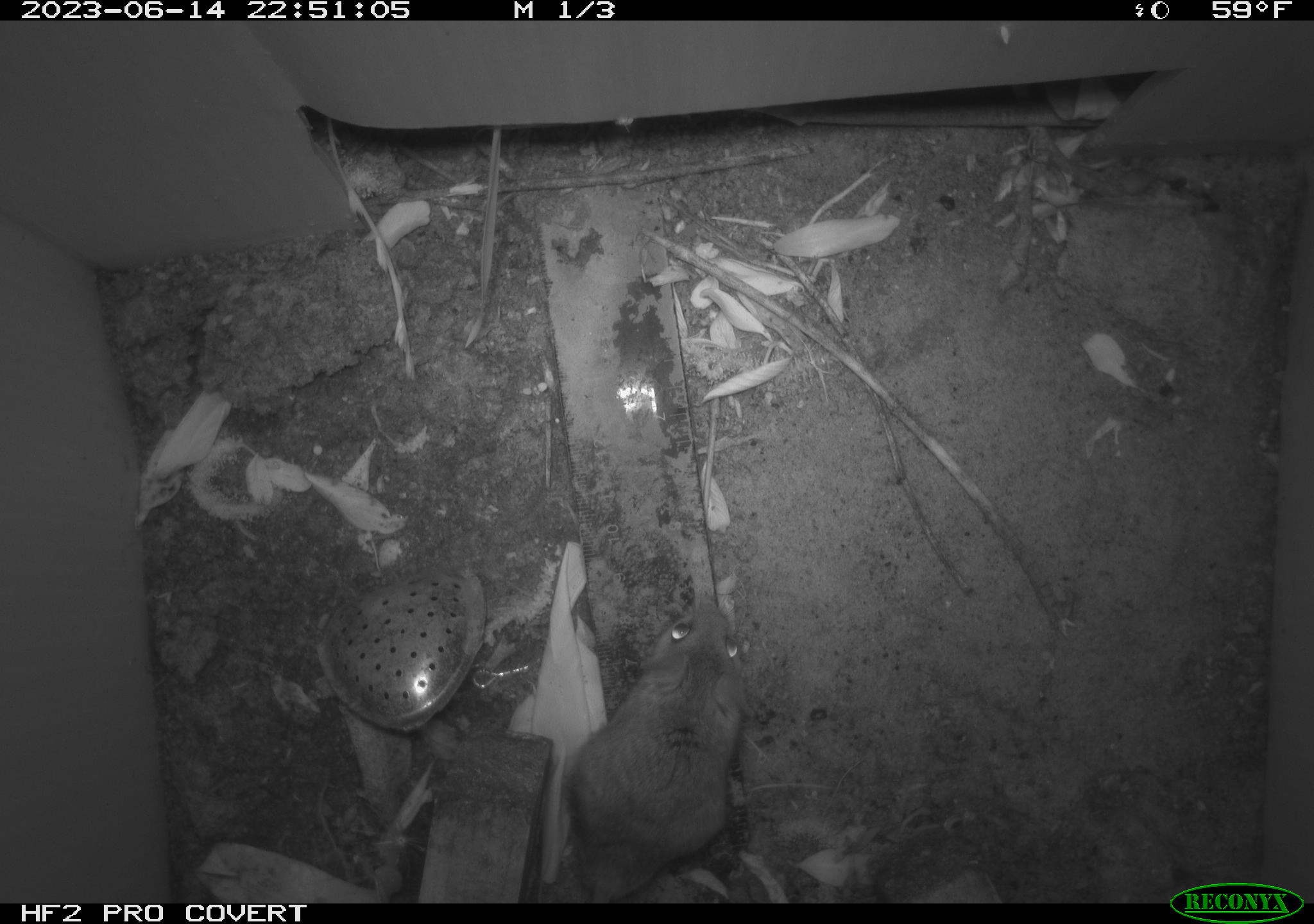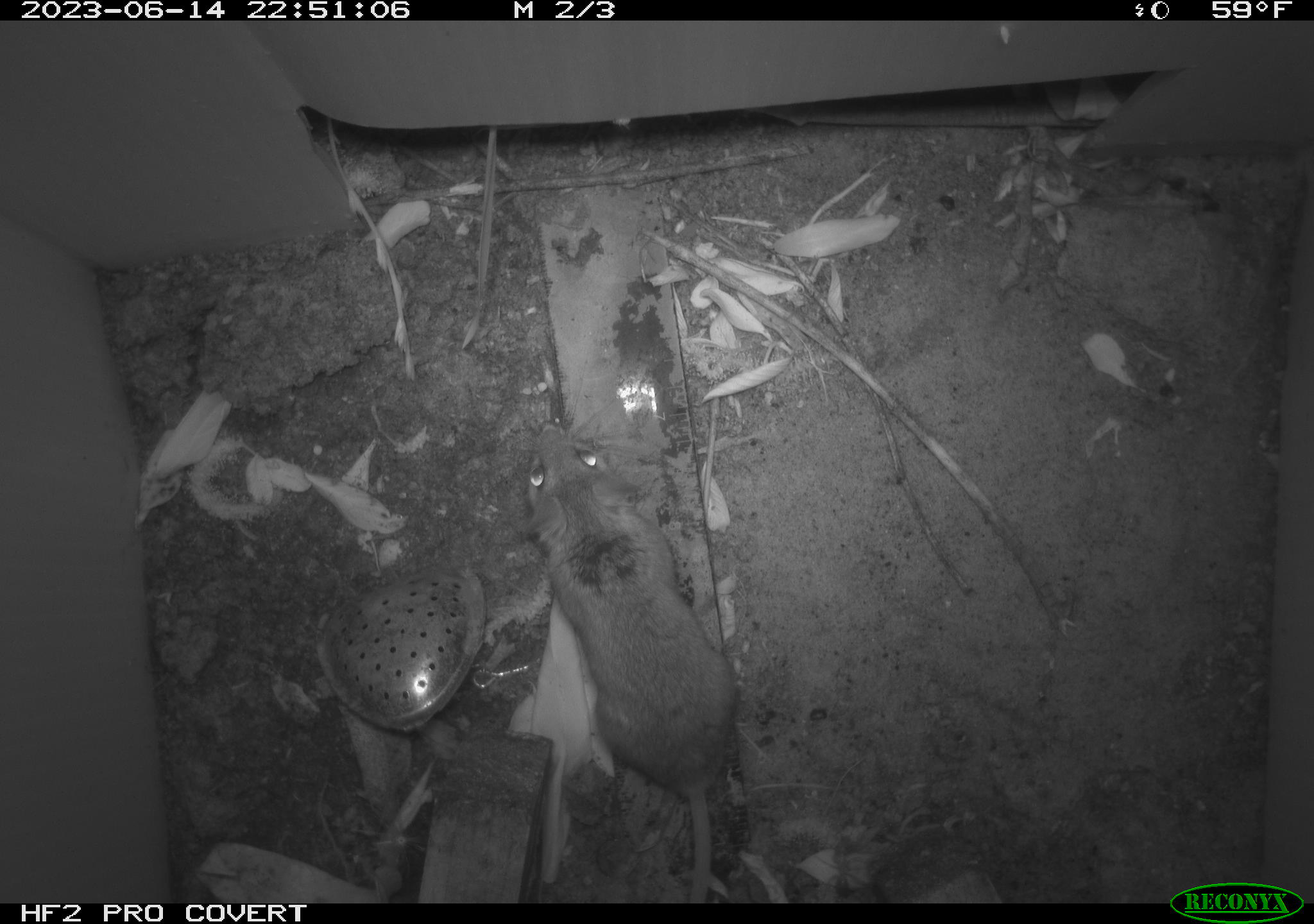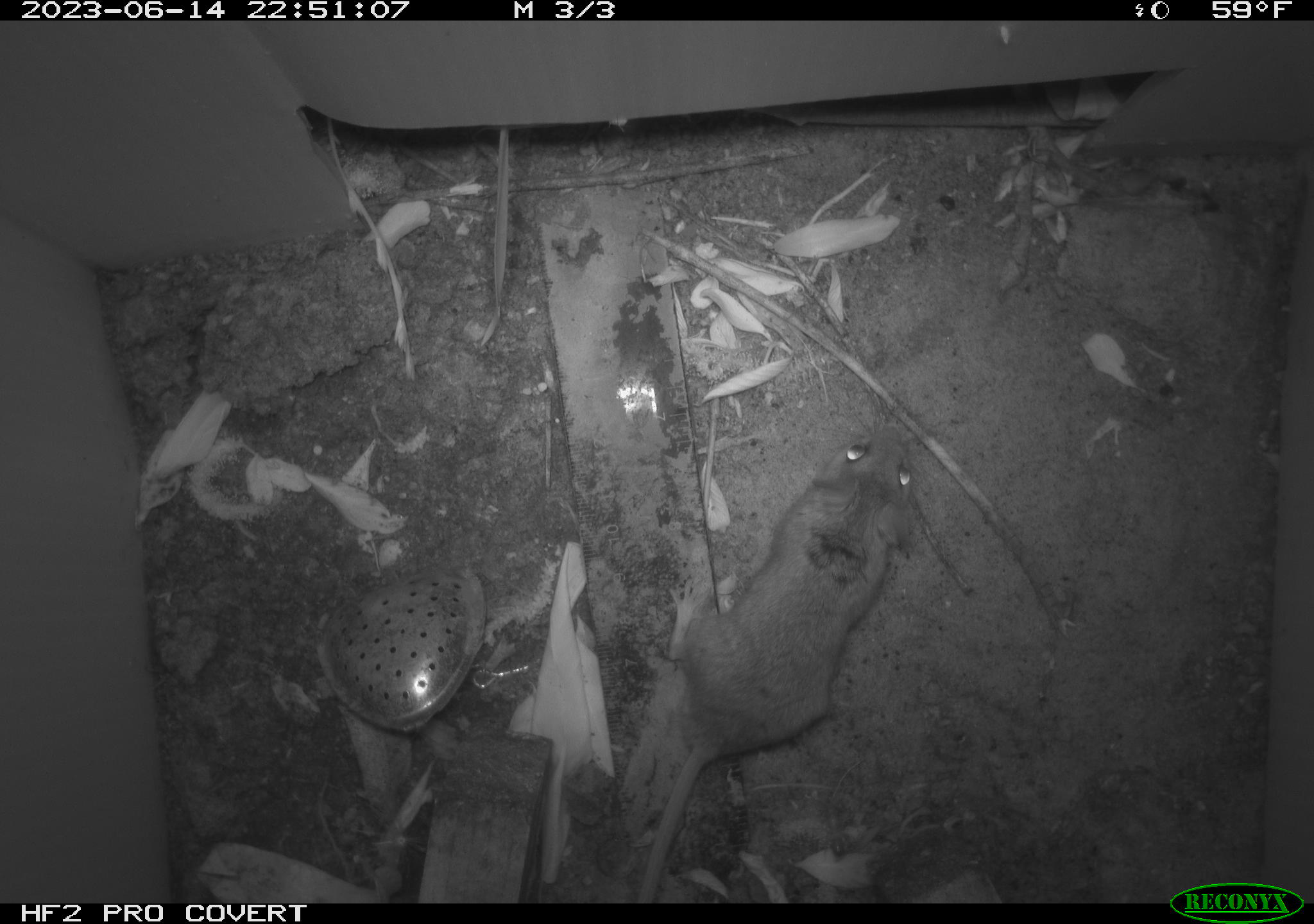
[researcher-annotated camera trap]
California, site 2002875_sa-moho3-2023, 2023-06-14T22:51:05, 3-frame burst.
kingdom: Animalia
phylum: Chordata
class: Mammalia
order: Rodentia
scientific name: Rodentia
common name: mouse species